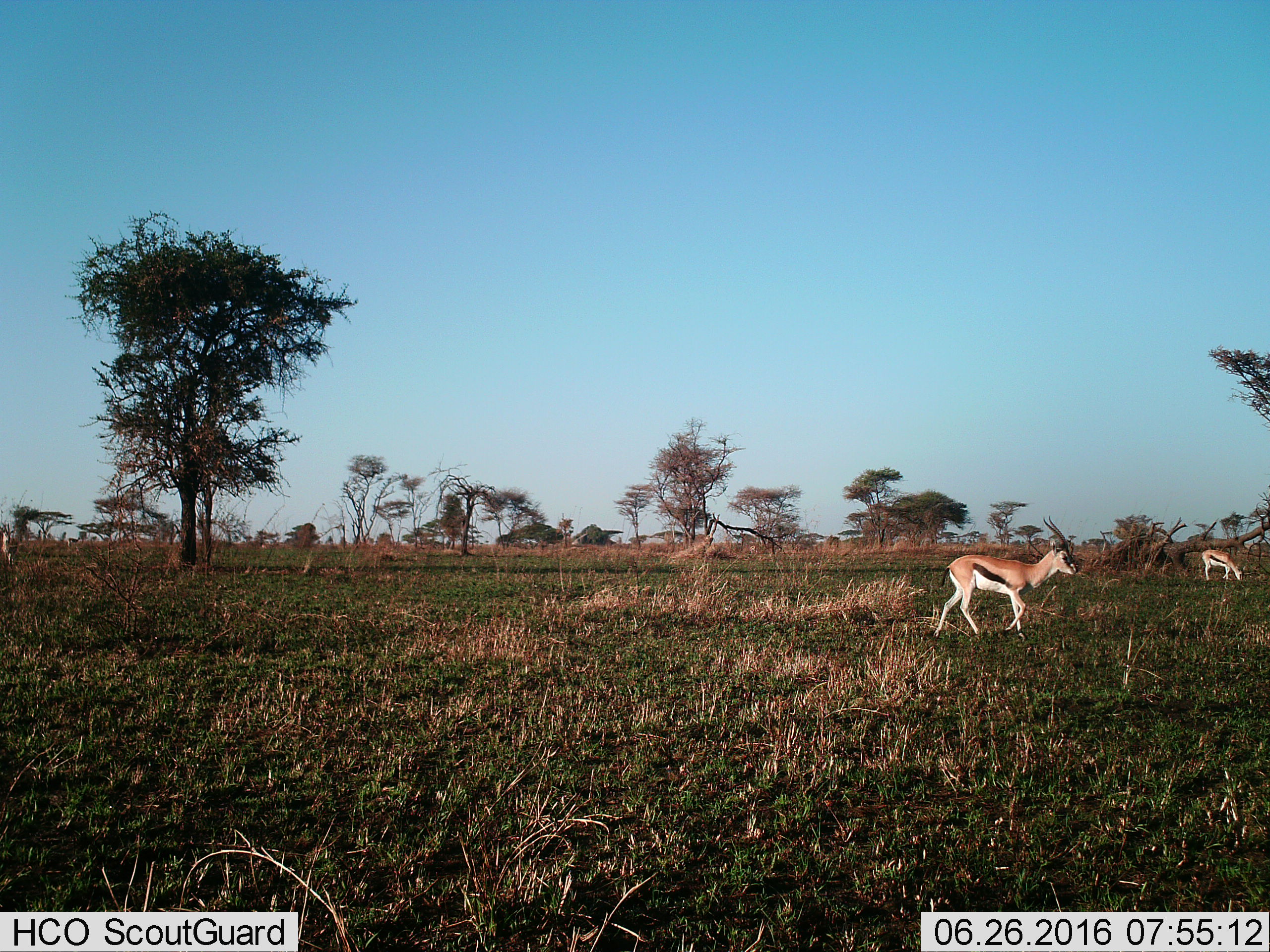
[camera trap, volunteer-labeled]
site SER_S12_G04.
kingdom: Animalia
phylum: Chordata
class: Mammalia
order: Artiodactyla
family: Bovidae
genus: Eudorcas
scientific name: Eudorcas thomsonii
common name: thomson's gazelle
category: gazellethomsons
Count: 2.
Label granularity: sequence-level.